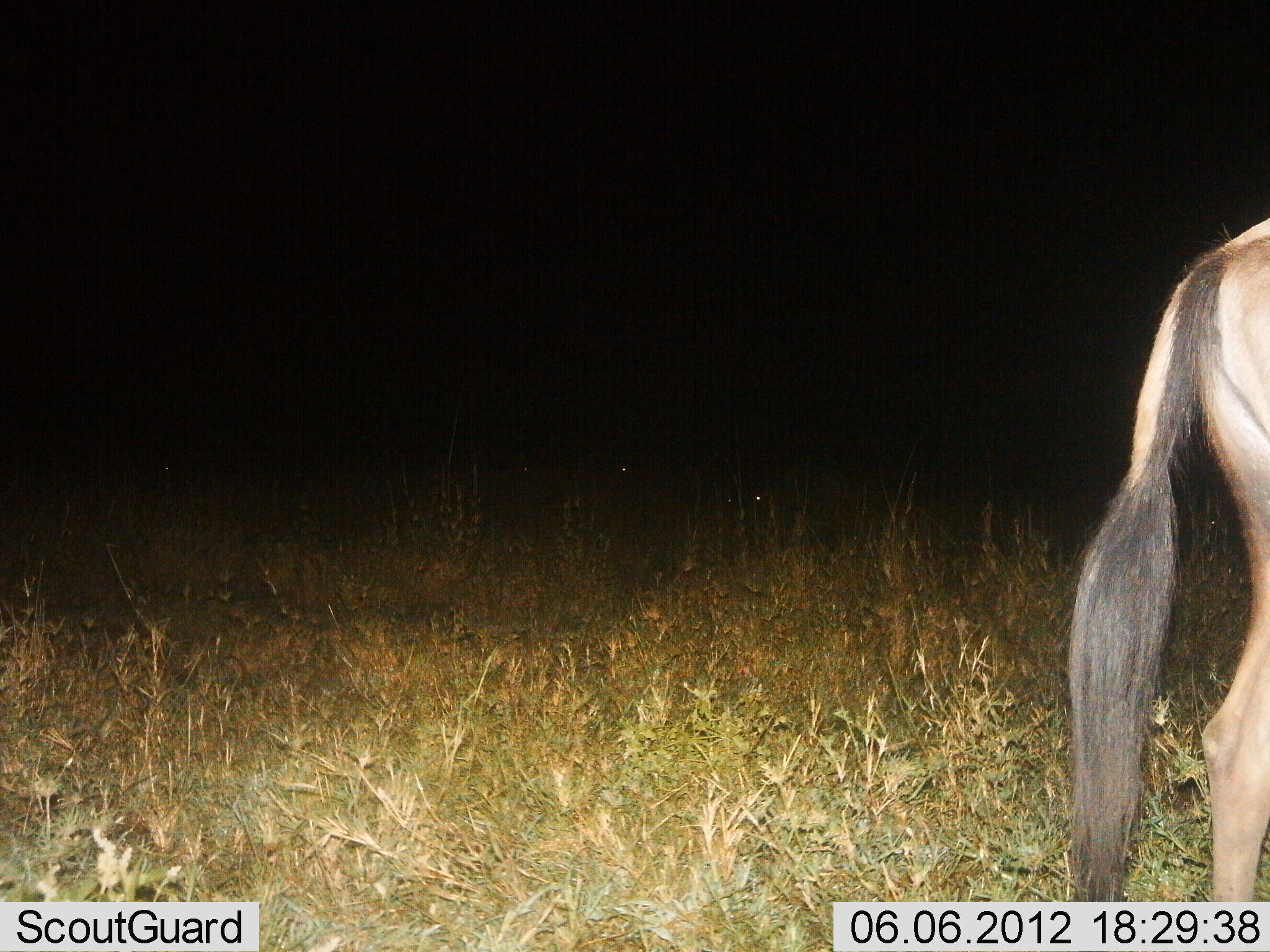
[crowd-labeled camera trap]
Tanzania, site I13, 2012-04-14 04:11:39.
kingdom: Animalia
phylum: Chordata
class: Mammalia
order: Artiodactyla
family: Bovidae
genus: Connochaetes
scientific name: Connochaetes taurinus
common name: blue wildebeest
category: wildebeest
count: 1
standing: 75%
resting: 0%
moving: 25%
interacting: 0%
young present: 0%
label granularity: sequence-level